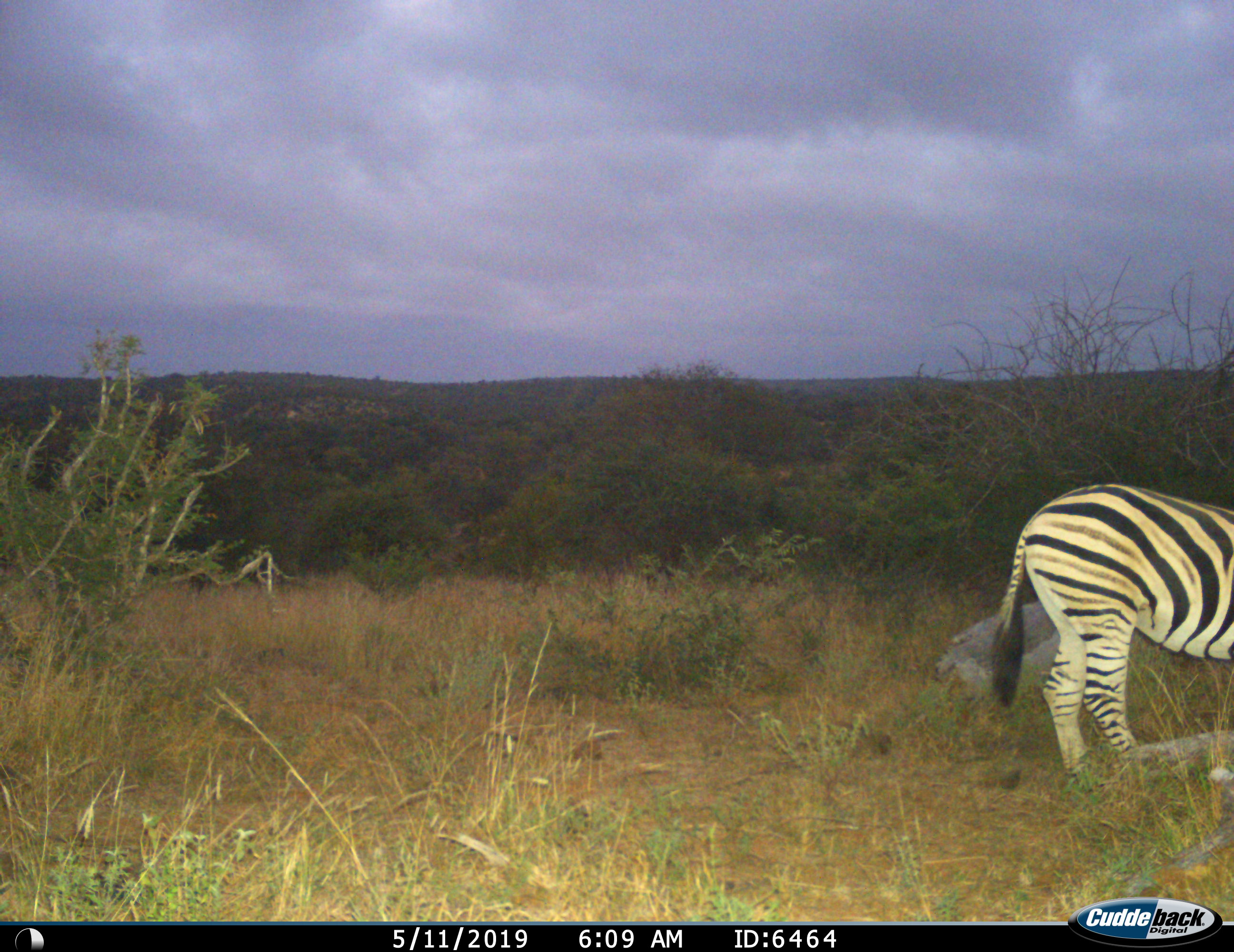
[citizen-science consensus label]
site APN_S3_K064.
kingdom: Animalia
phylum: Chordata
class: Mammalia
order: Perissodactyla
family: Equidae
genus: Equus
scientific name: Equus quagga burchellii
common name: burchell's zebra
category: zebraburchells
Zebraburchells (burchell's zebra) (Equus quagga burchellii), count 1. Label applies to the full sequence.